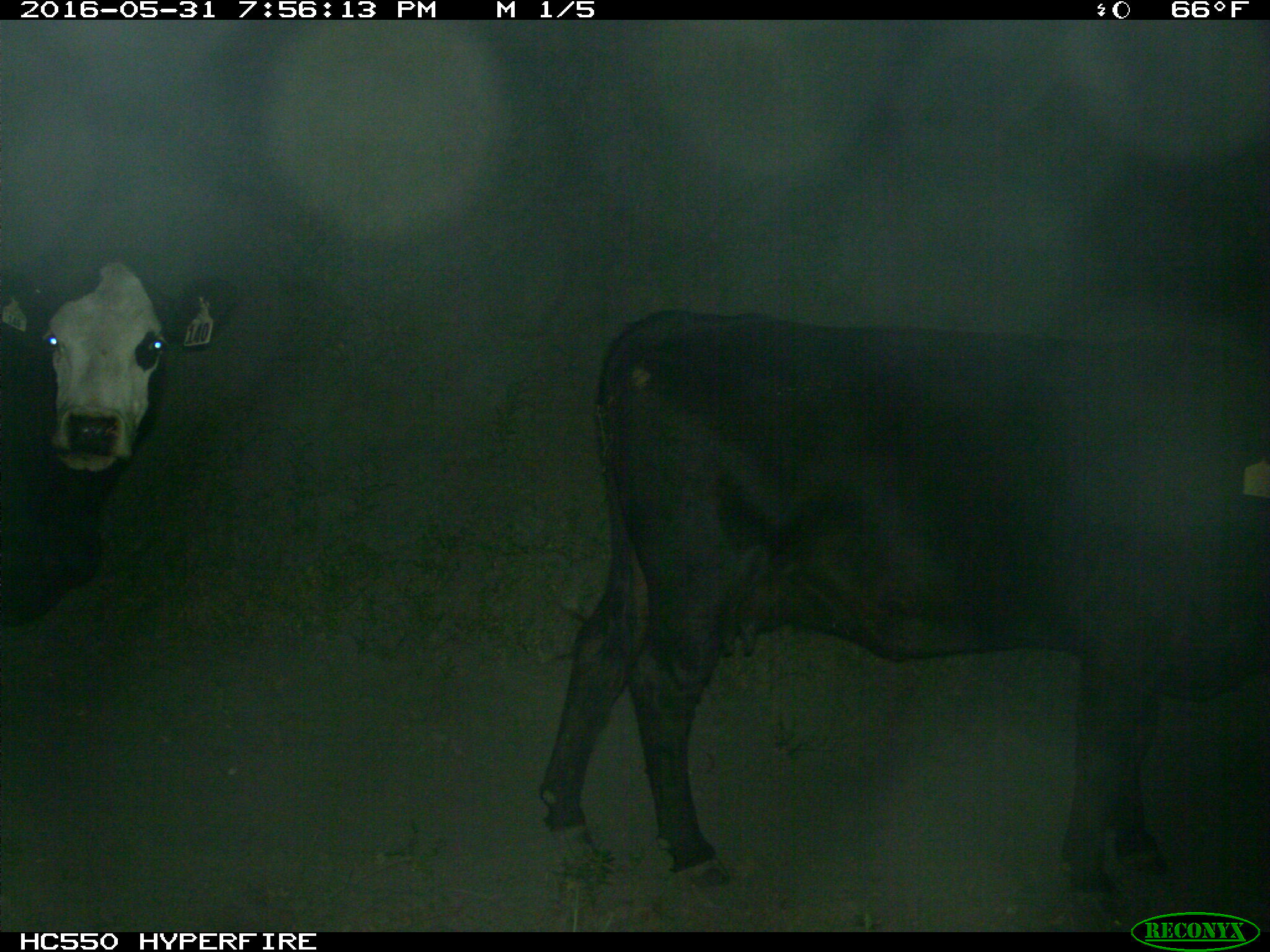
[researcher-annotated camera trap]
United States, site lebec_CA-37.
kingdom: Animalia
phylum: Chordata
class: Mammalia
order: Artiodactyla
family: Bovidae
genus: Bos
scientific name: Bos taurus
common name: domestic cow